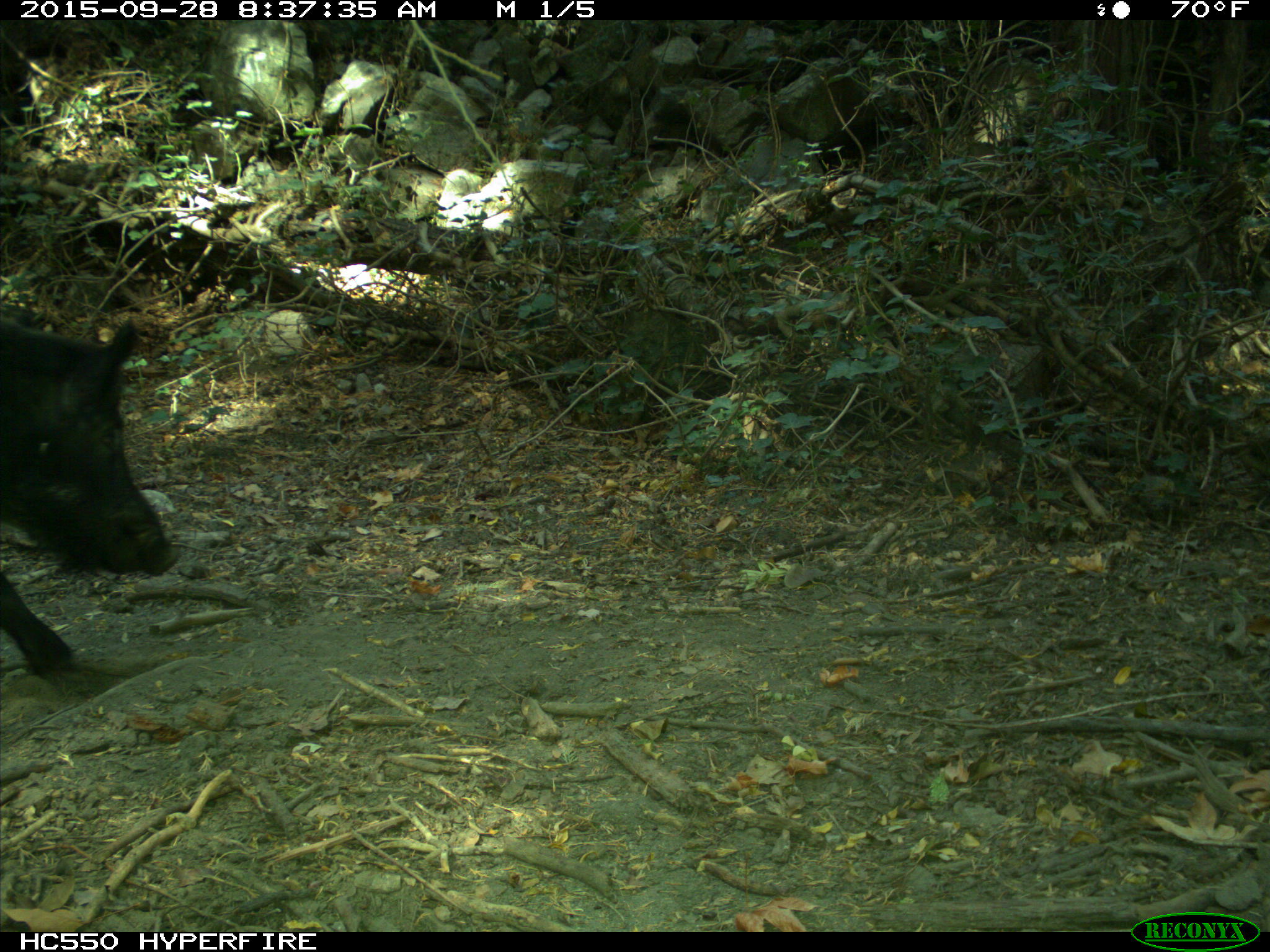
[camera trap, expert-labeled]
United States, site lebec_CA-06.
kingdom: Animalia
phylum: Chordata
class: Mammalia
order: Artiodactyla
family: Suidae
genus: Sus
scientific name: Sus scrofa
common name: wild boar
Sus scrofa (wild boar).